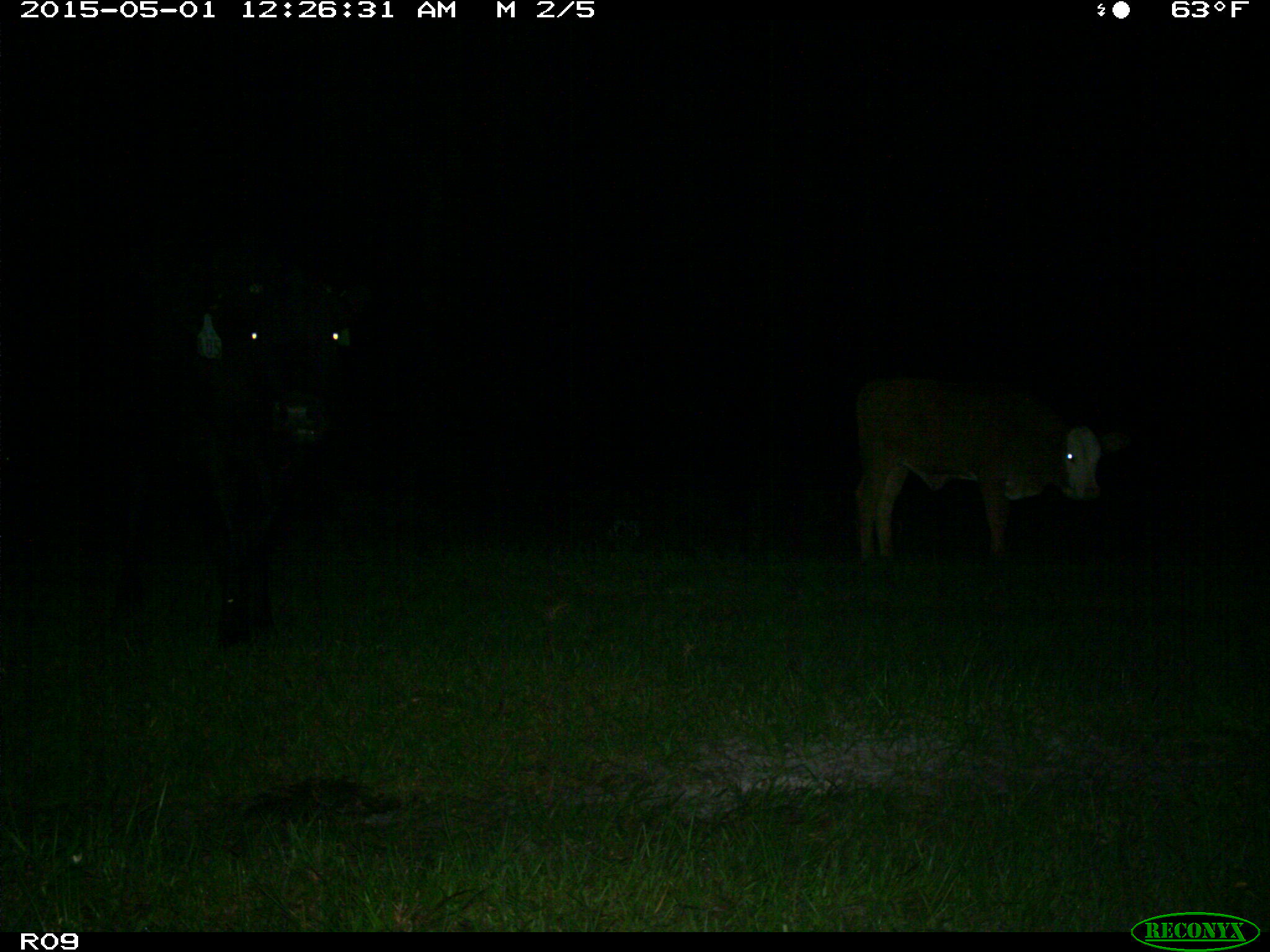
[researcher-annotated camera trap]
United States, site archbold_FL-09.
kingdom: Animalia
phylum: Chordata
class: Mammalia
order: Artiodactyla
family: Bovidae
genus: Bos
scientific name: Bos taurus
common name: domestic cow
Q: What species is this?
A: Bos taurus (domestic cow).